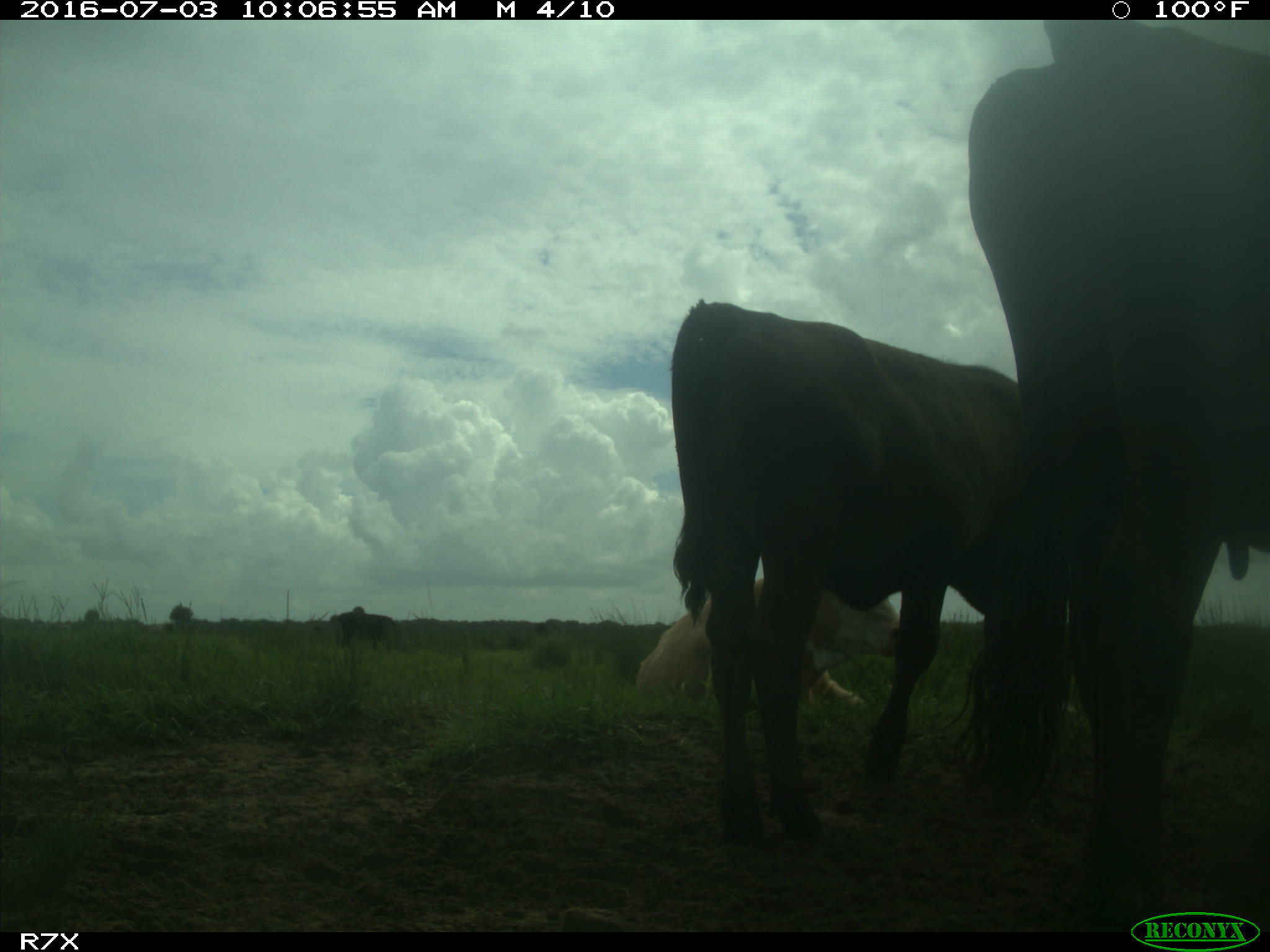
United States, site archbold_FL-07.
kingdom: Animalia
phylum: Chordata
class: Mammalia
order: Artiodactyla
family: Bovidae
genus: Bos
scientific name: Bos taurus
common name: domestic cow